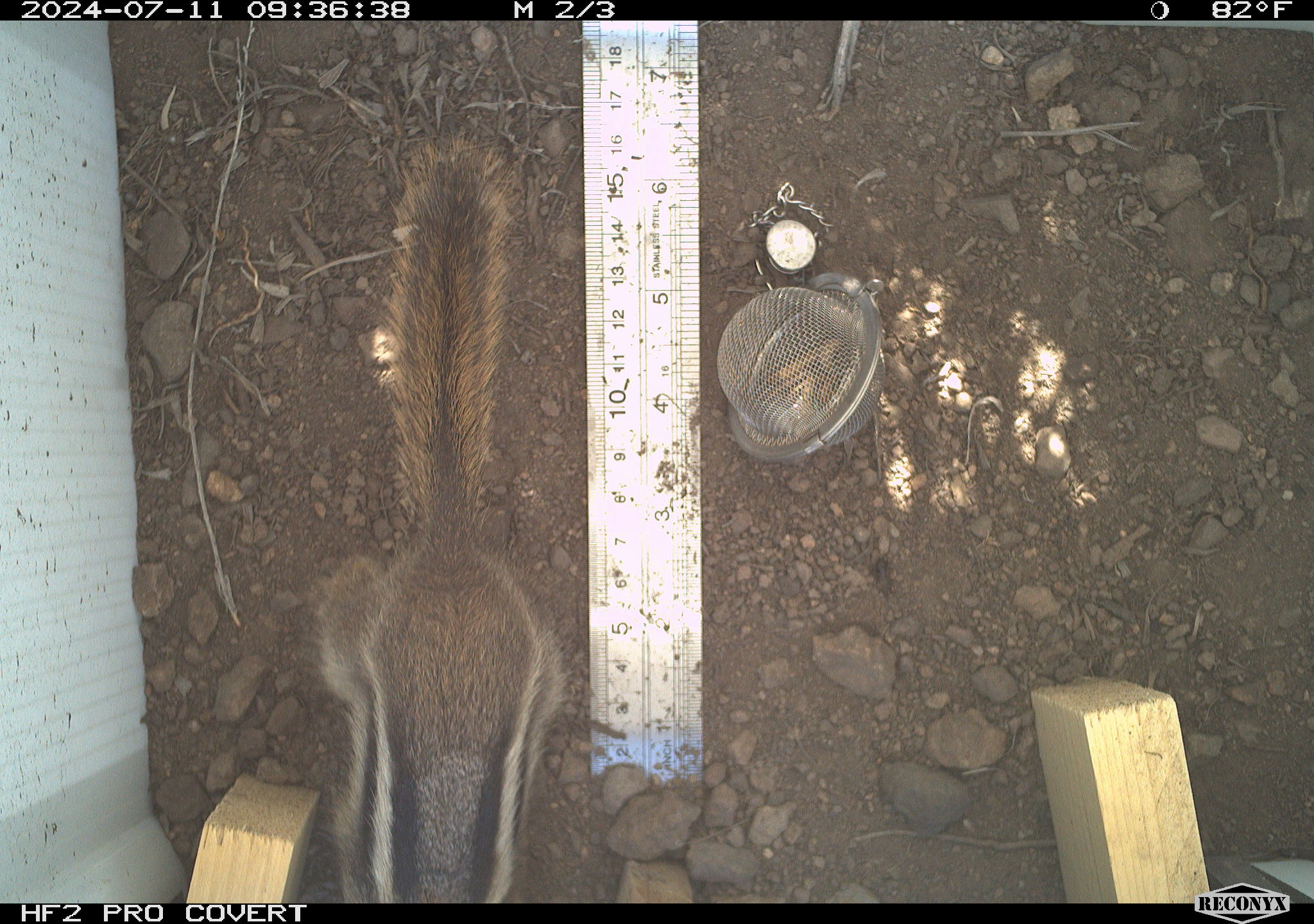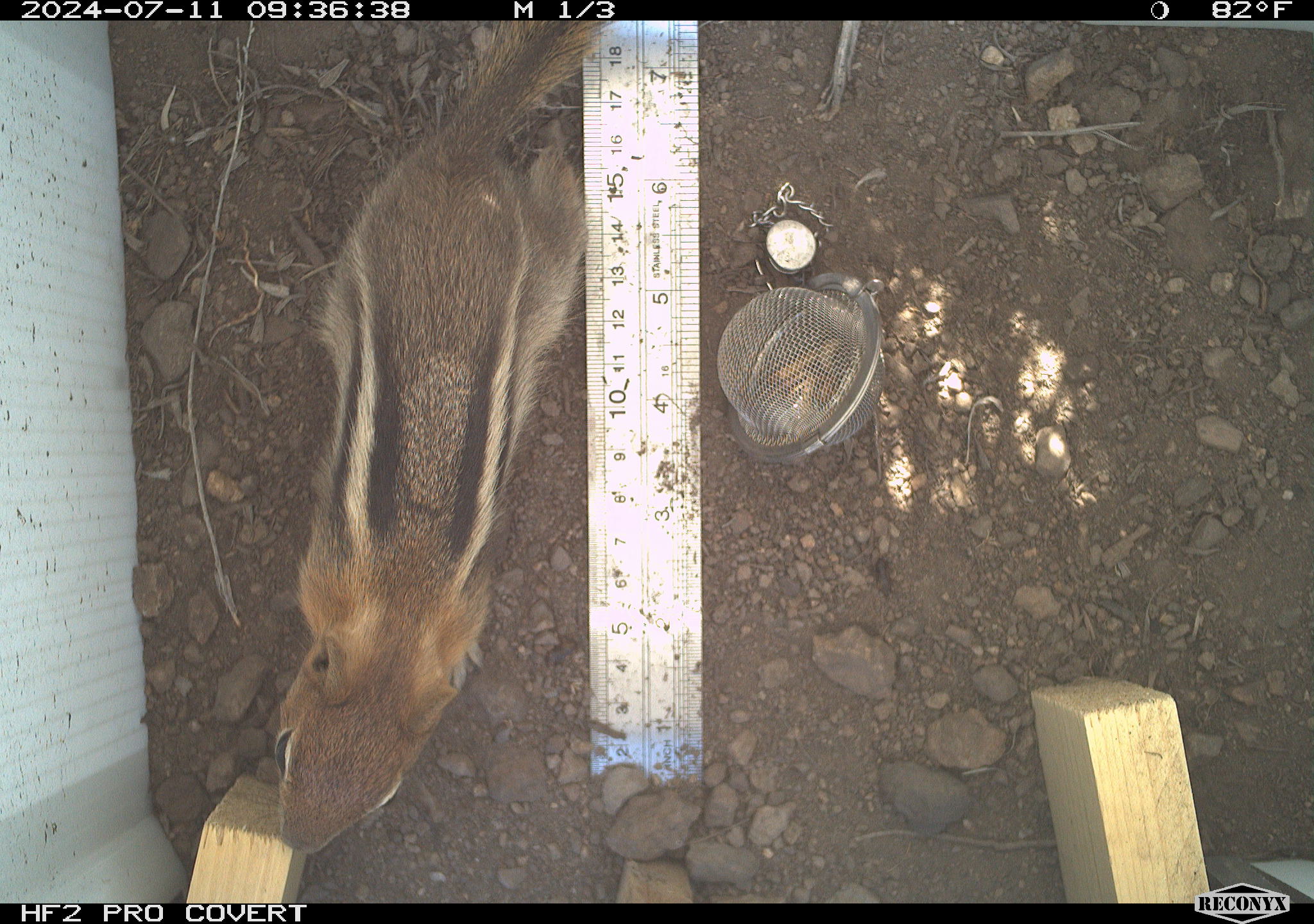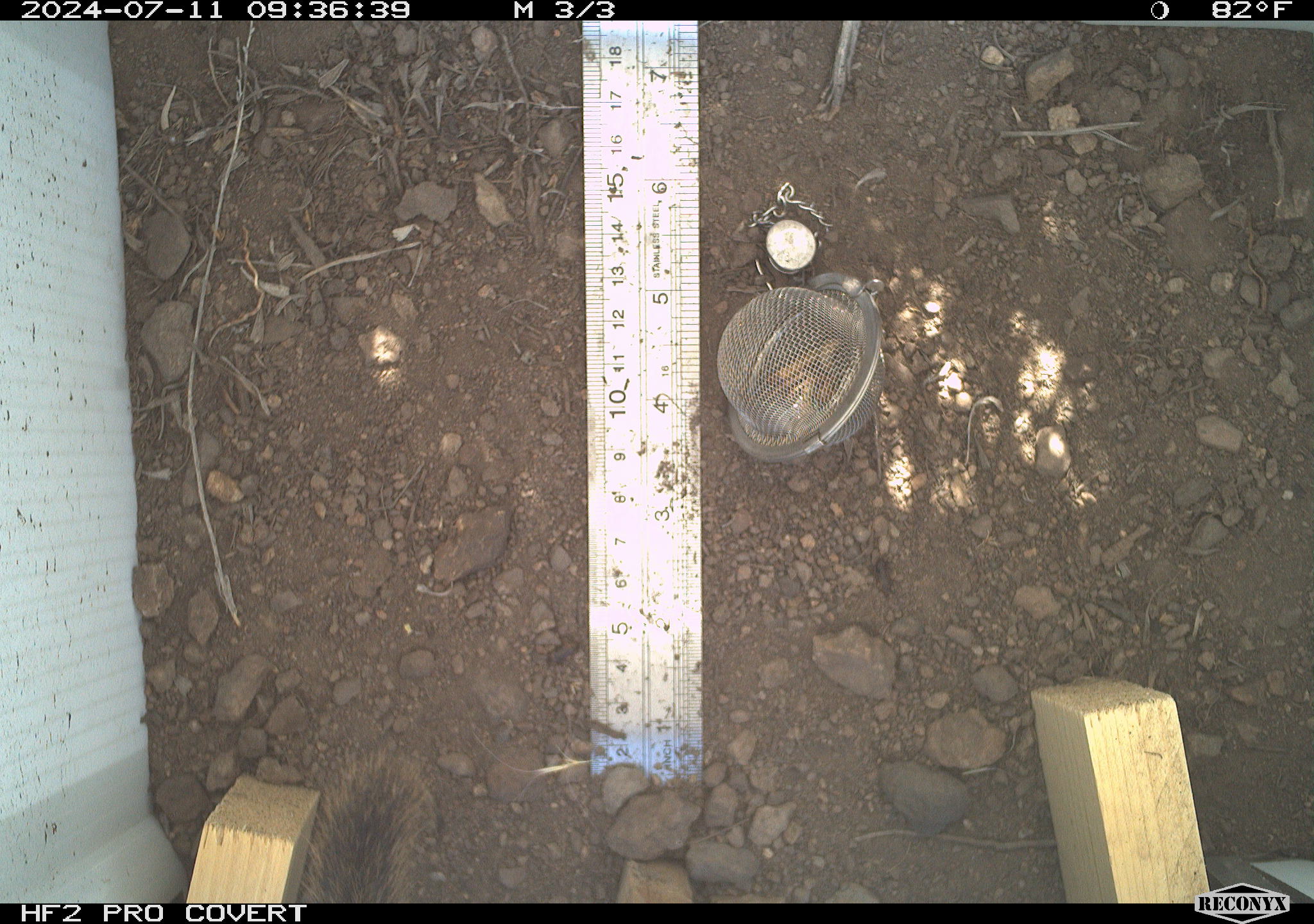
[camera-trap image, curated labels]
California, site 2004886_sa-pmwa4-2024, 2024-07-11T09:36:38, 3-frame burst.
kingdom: Animalia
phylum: Chordata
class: Mammalia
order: Rodentia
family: Sciuridae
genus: Callospermophilus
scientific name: Callospermophilus lateralis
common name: golden mantled ground squirrel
Golden mantled ground squirrel (Callospermophilus lateralis).